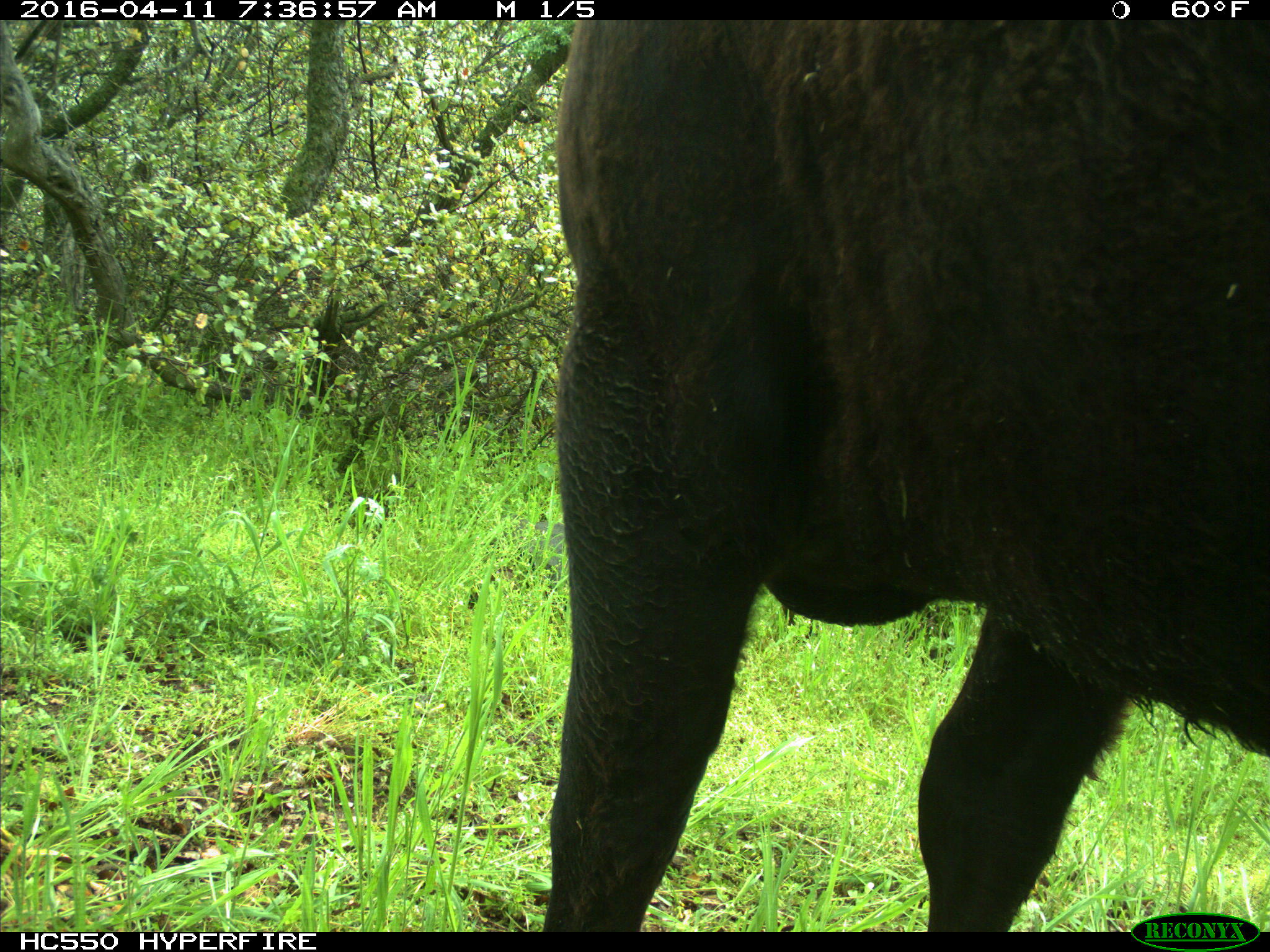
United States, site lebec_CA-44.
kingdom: Animalia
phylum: Chordata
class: Mammalia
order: Artiodactyla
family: Bovidae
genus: Bos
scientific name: Bos taurus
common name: domestic cow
Bos taurus (domestic cow).